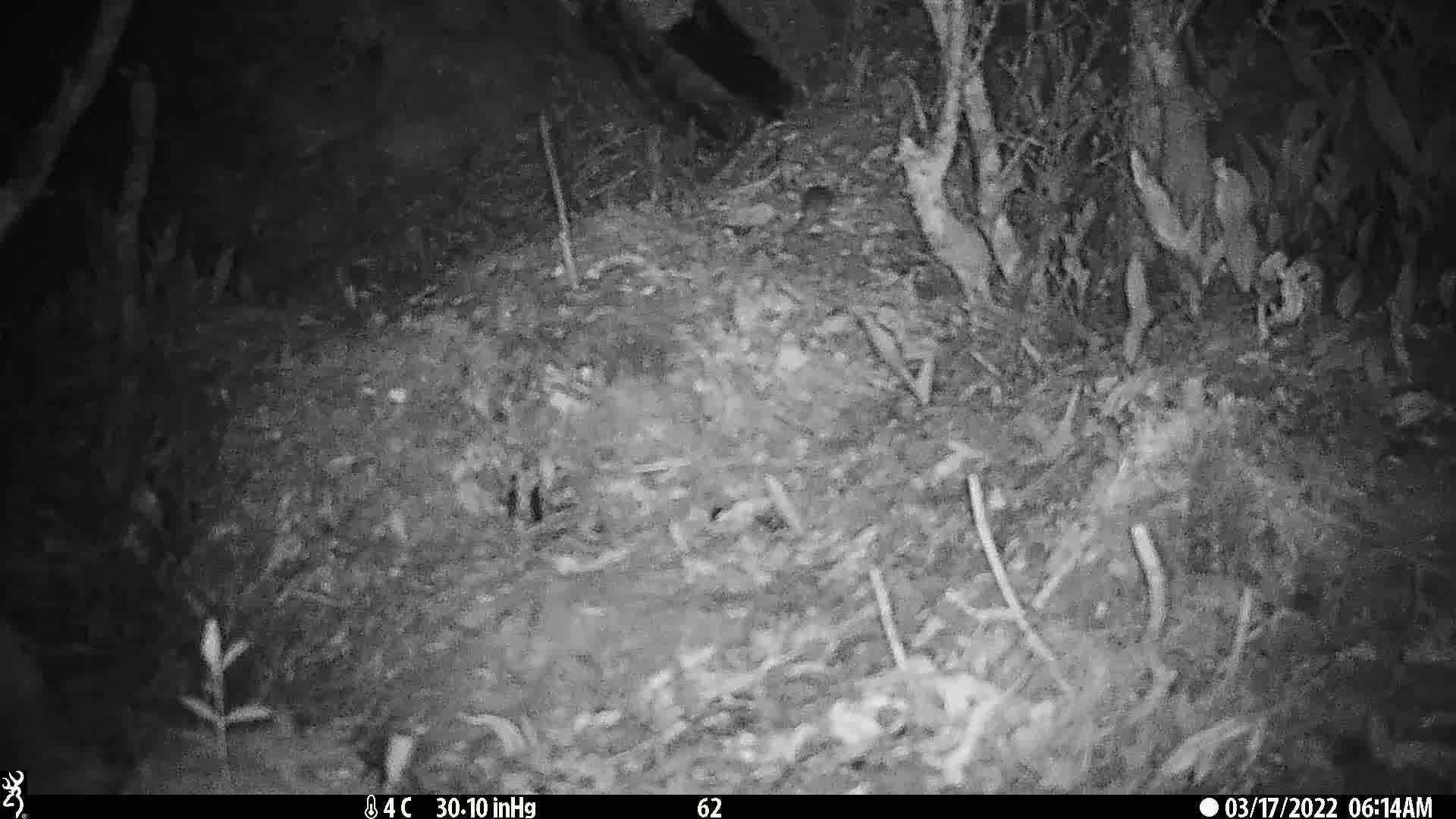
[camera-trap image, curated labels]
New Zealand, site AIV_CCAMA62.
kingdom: Animalia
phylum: Chordata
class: Mammalia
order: Rodentia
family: Muridae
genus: Mus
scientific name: Mus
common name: mouse